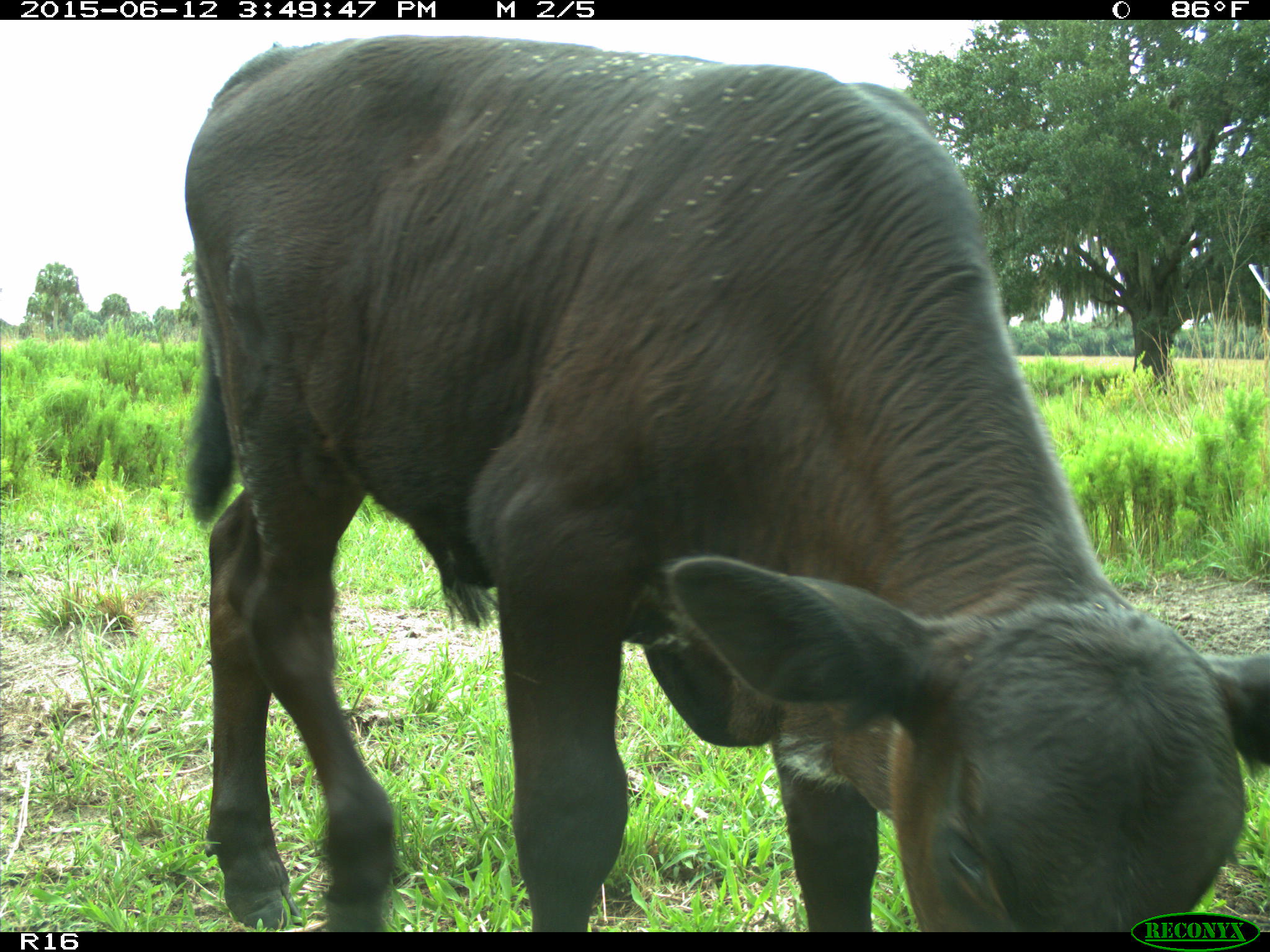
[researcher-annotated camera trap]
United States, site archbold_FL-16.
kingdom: Animalia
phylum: Chordata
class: Mammalia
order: Artiodactyla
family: Bovidae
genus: Bos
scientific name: Bos taurus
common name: domestic cow